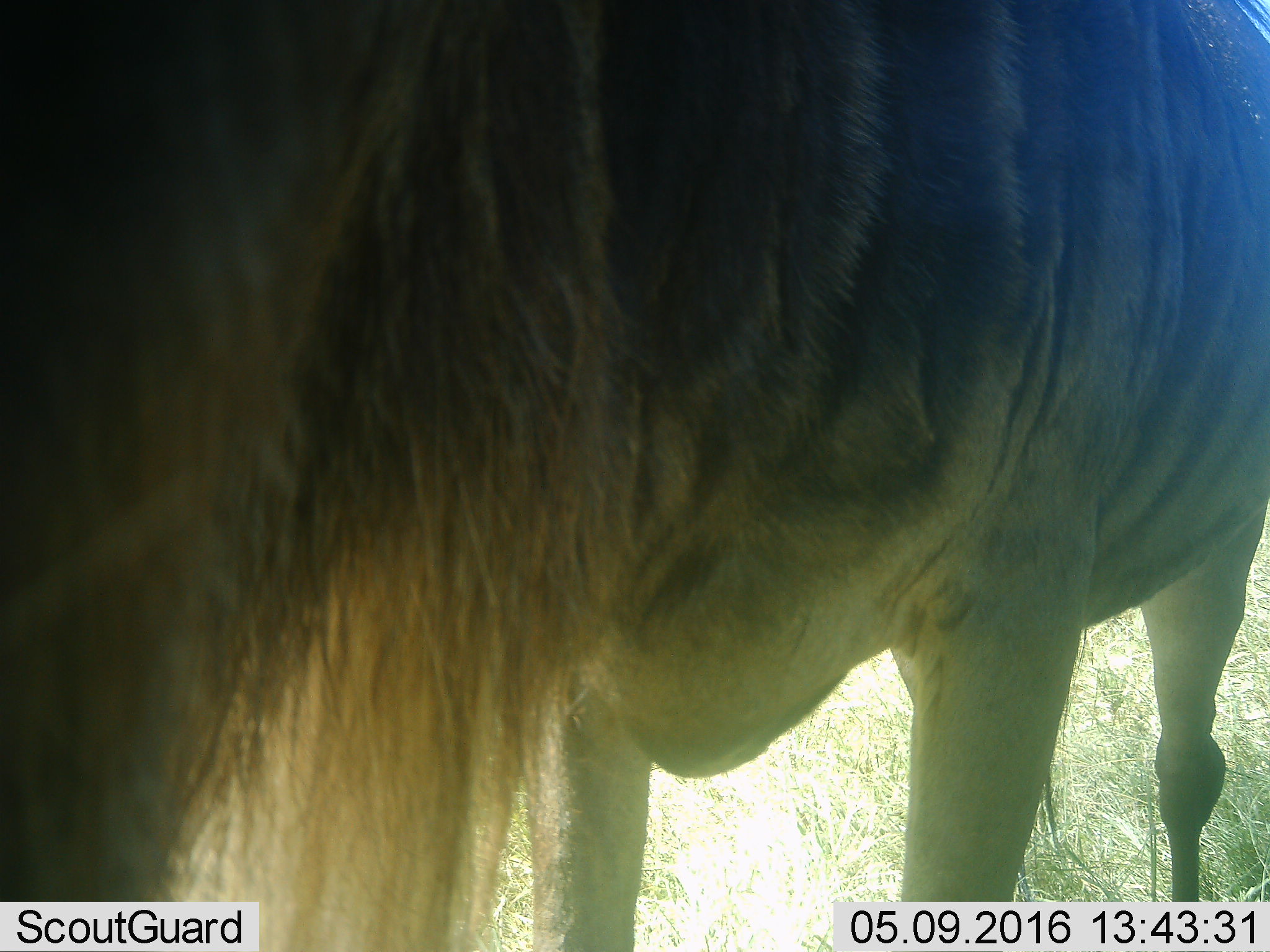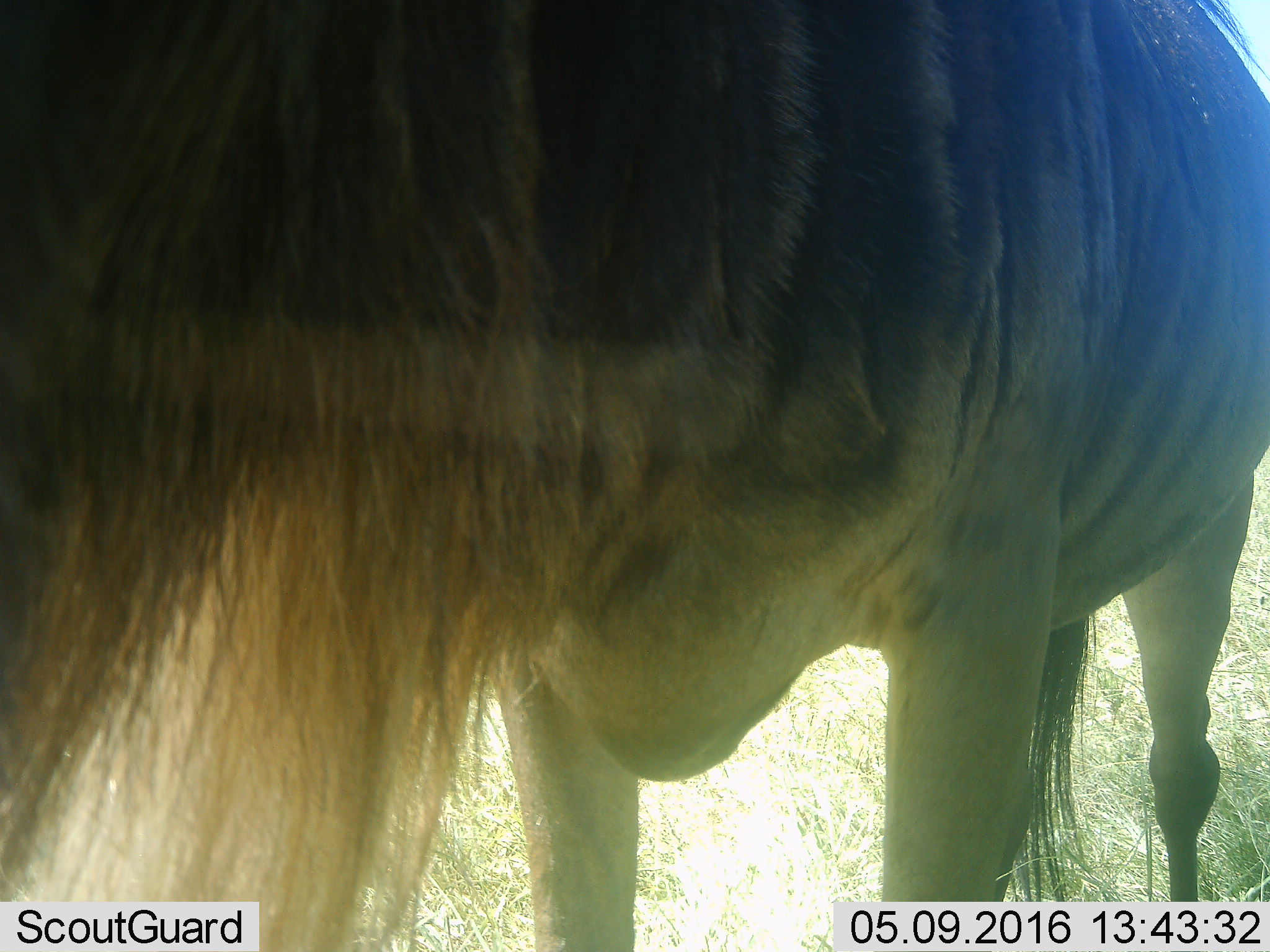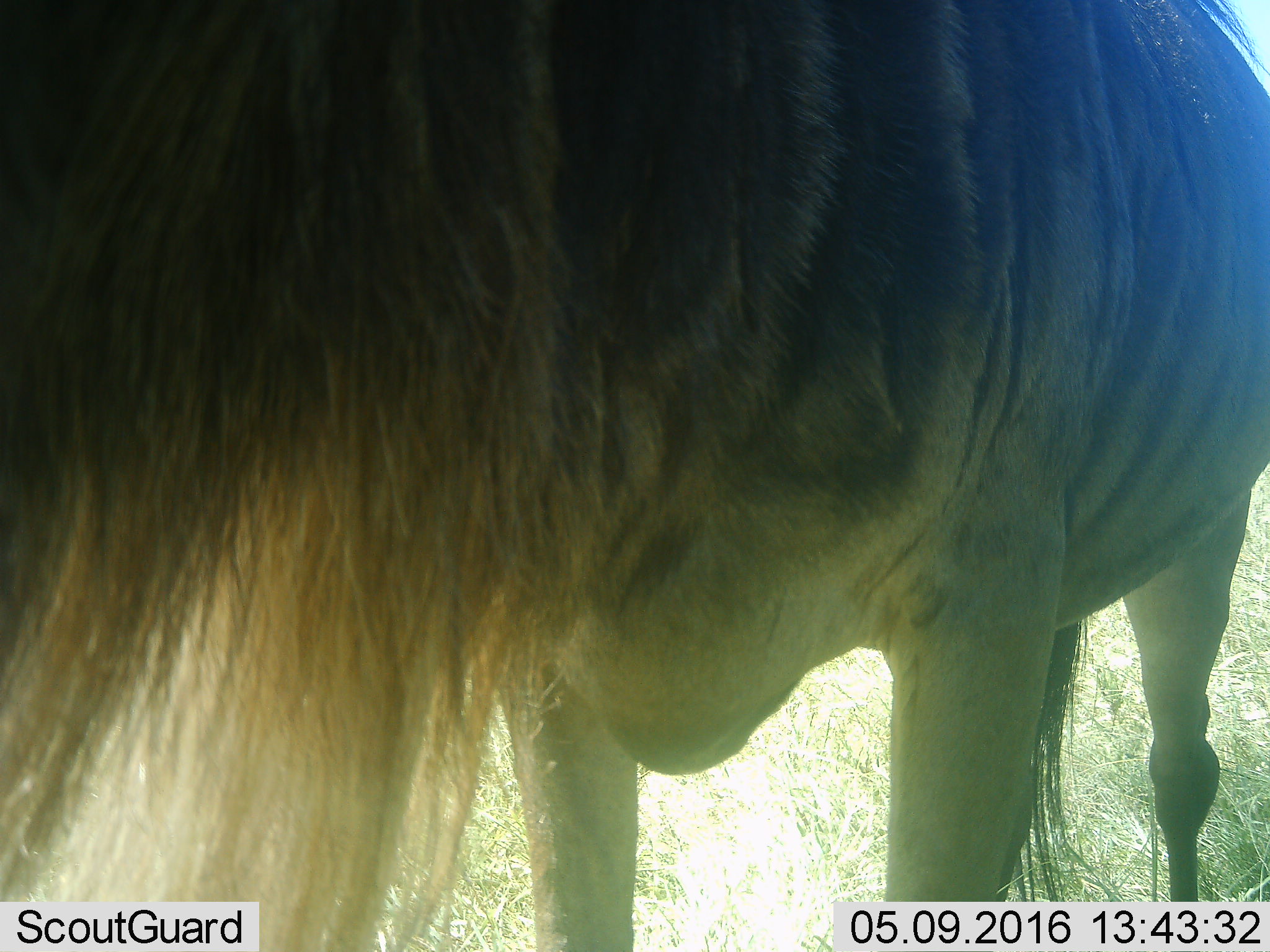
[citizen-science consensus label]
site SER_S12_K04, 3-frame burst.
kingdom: Animalia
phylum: Chordata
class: Mammalia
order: Artiodactyla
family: Bovidae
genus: Connochaetes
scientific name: Connochaetes taurinus taurinus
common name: blue wildebeest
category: wildebeestblue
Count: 1.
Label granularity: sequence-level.